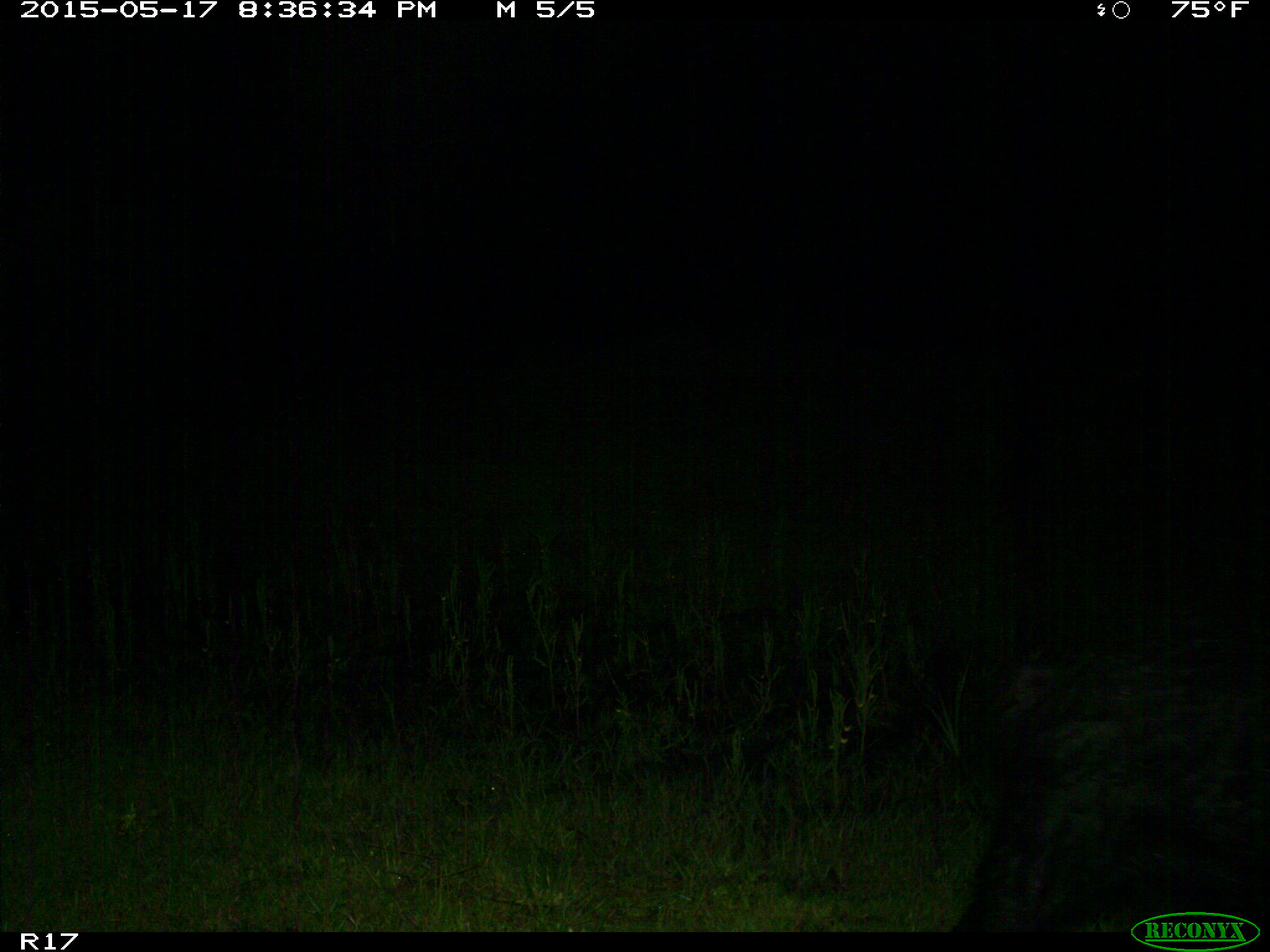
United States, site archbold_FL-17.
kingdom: Animalia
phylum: Chordata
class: Mammalia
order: Artiodactyla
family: Suidae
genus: Sus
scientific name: Sus scrofa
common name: wild boar